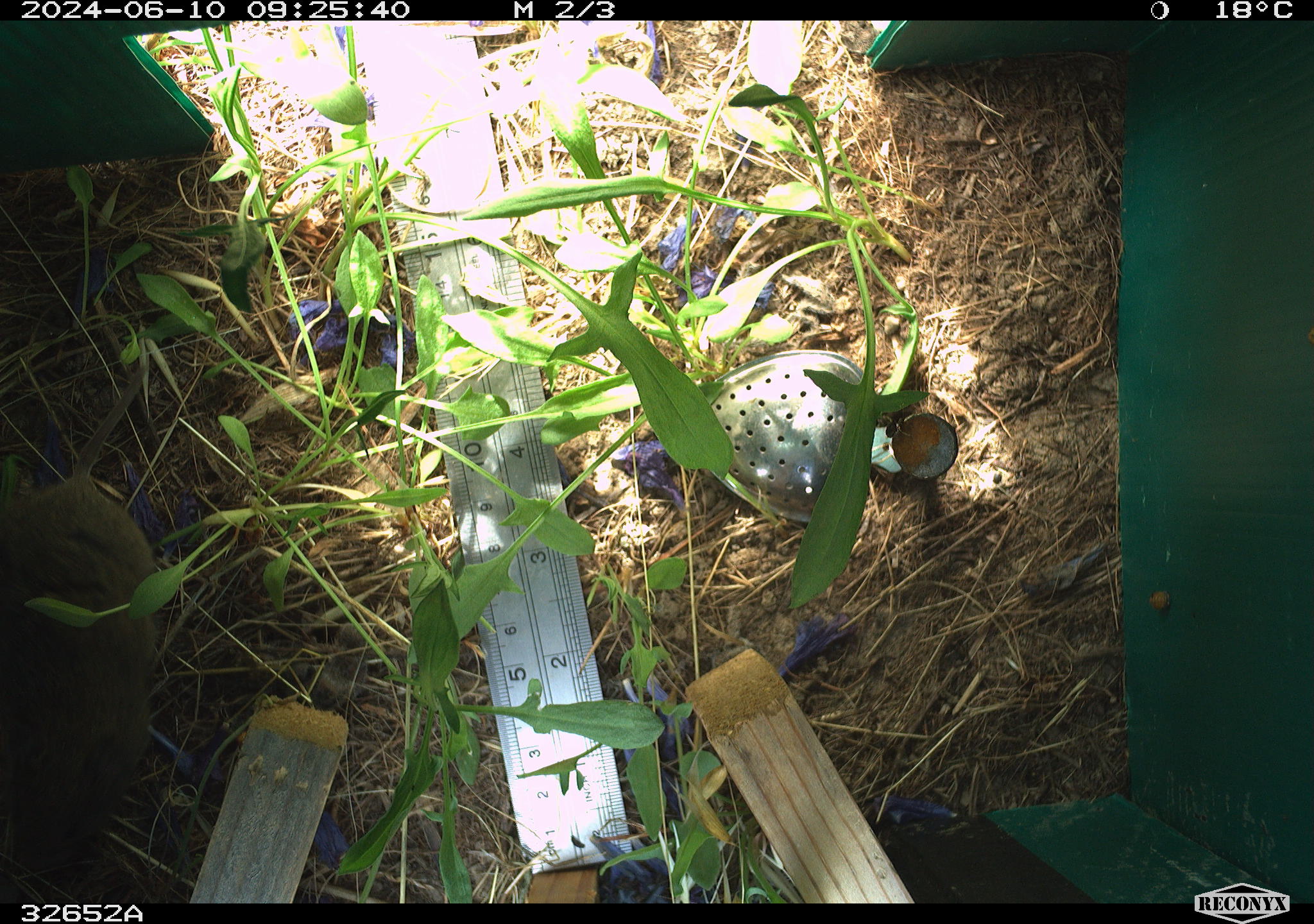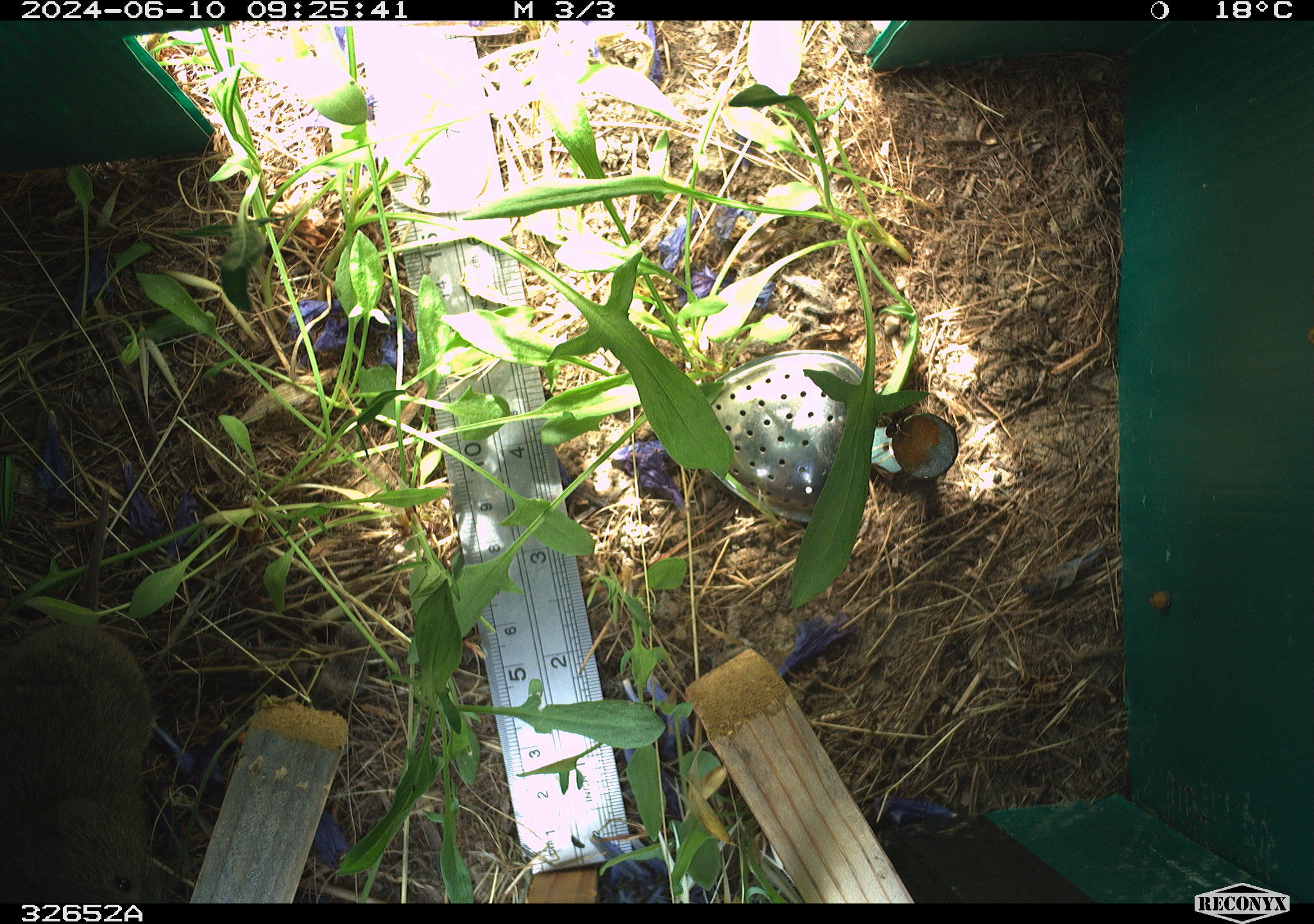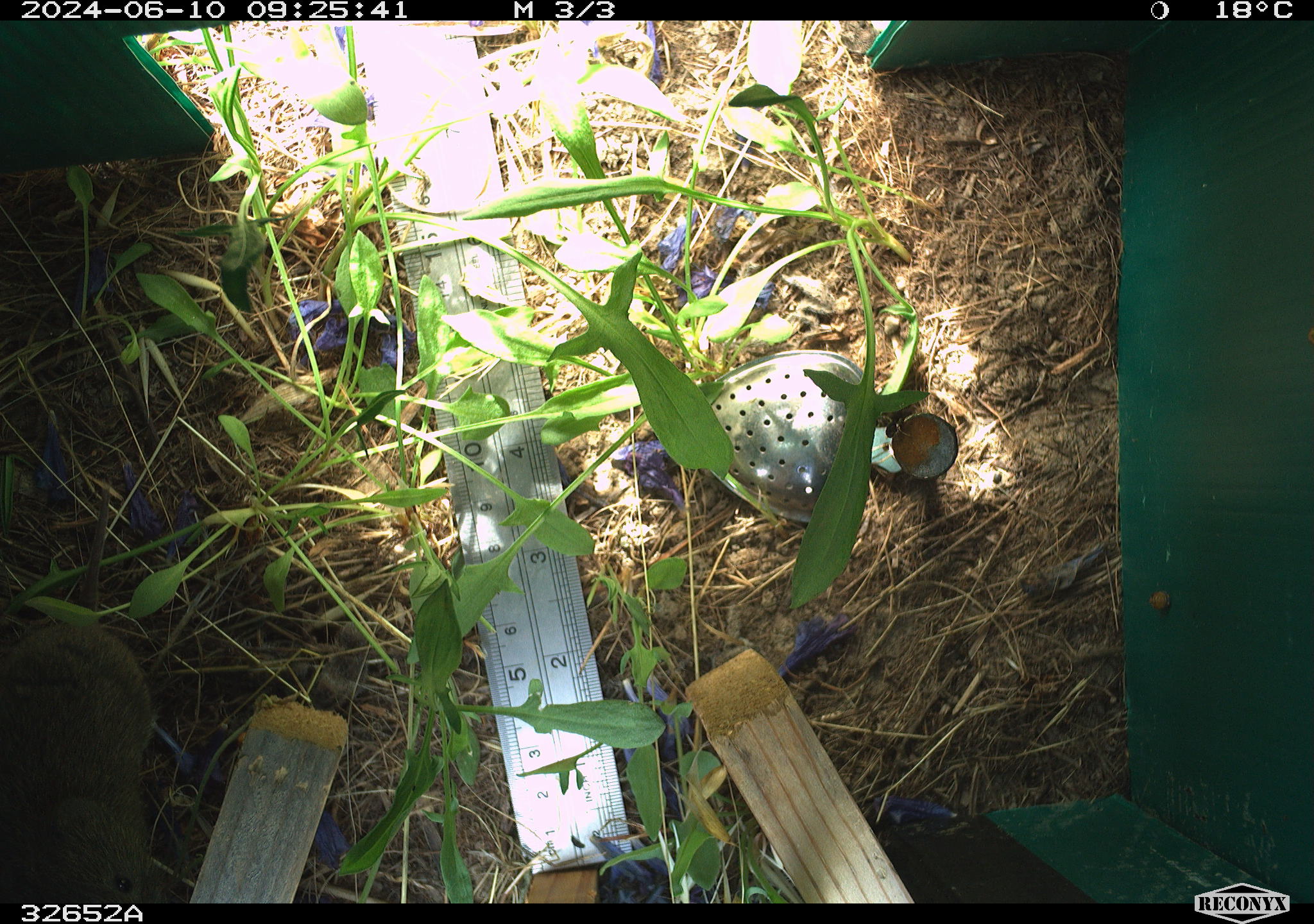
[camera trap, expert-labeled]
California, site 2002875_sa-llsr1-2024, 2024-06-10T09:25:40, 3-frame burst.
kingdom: Animalia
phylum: Chordata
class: Mammalia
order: Rodentia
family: Cricetidae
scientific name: Arvicolinae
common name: voles, lemmings, and muskrats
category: arvicolinae subfamily